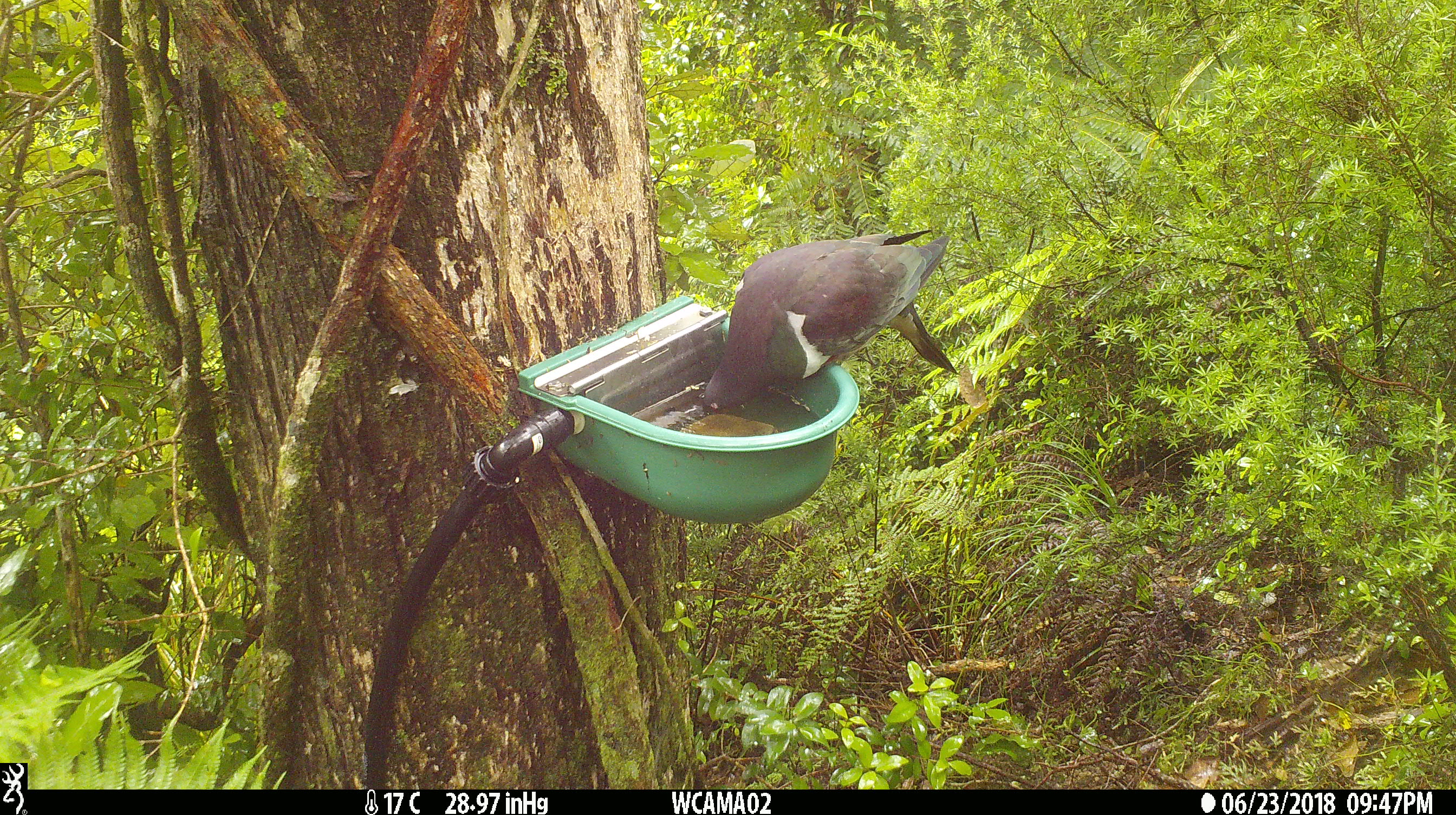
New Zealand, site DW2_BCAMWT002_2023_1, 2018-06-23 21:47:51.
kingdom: Animalia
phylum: Chordata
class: Aves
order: Columbiformes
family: Columbidae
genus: Hemiphaga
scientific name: Hemiphaga novaeseelandiae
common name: new zealand pigeon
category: kereru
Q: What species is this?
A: Kereru (new zealand pigeon) (Hemiphaga novaeseelandiae).